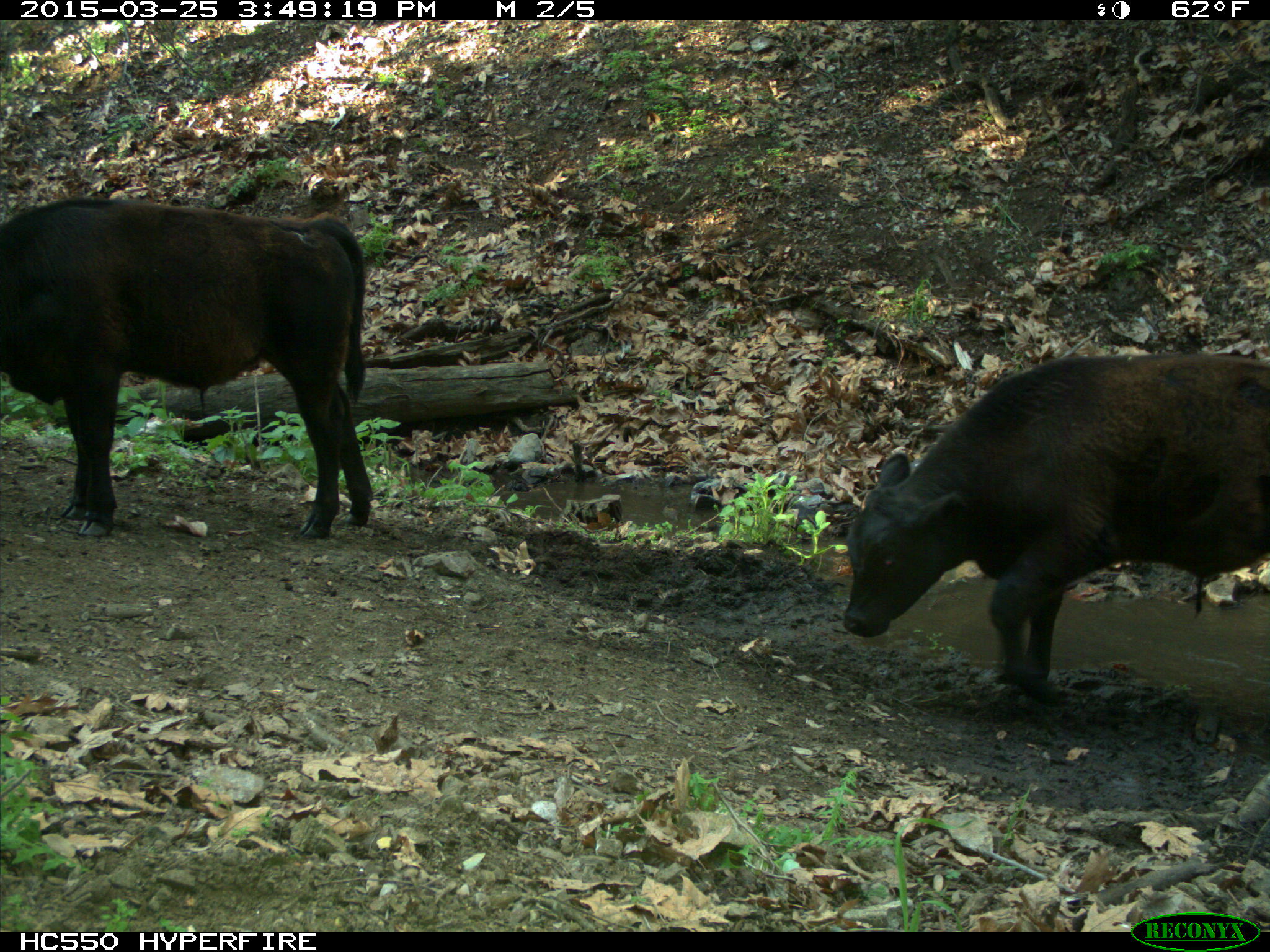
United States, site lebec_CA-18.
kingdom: Animalia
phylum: Chordata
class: Mammalia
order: Artiodactyla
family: Bovidae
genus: Bos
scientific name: Bos taurus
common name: domestic cow